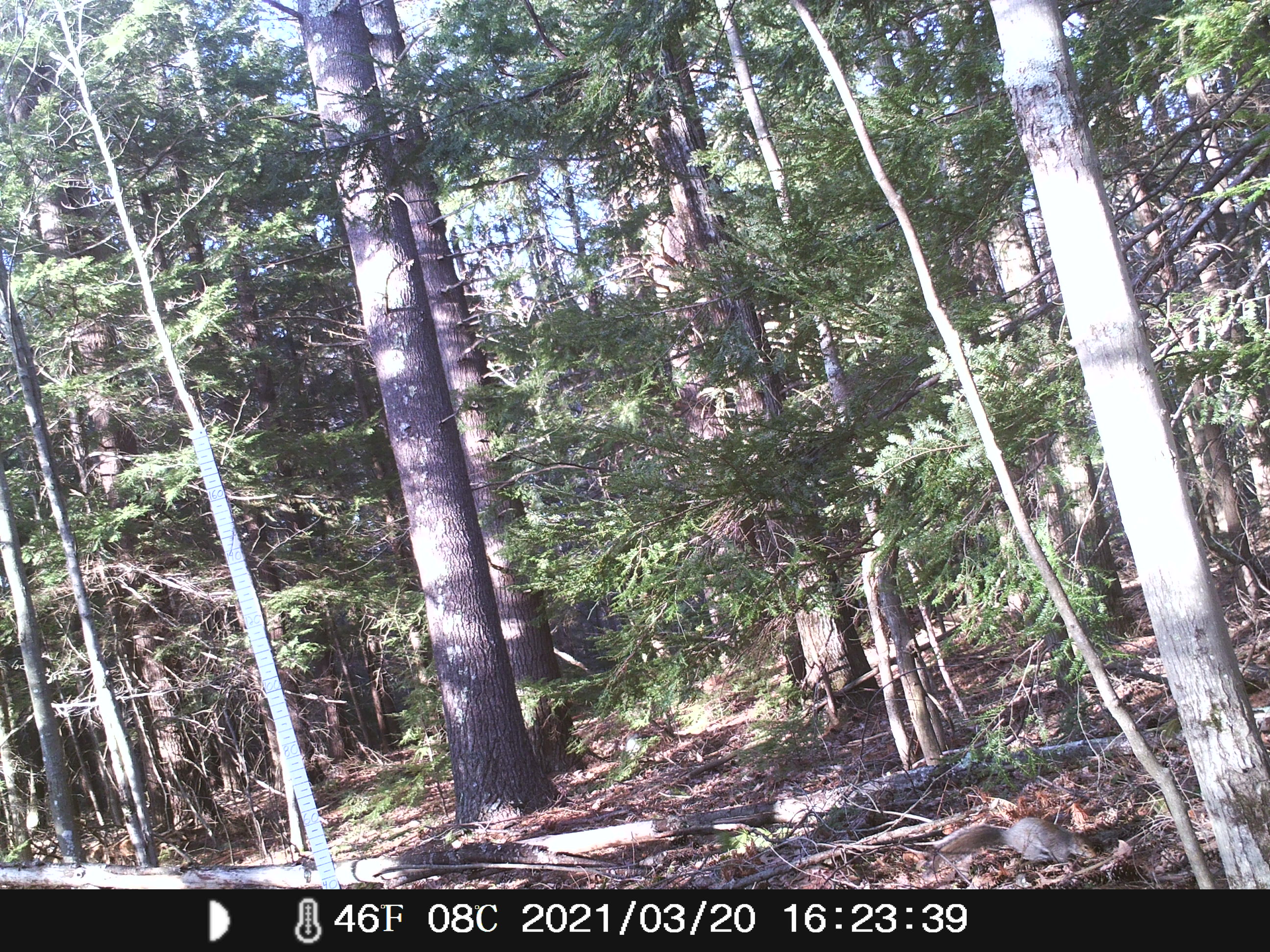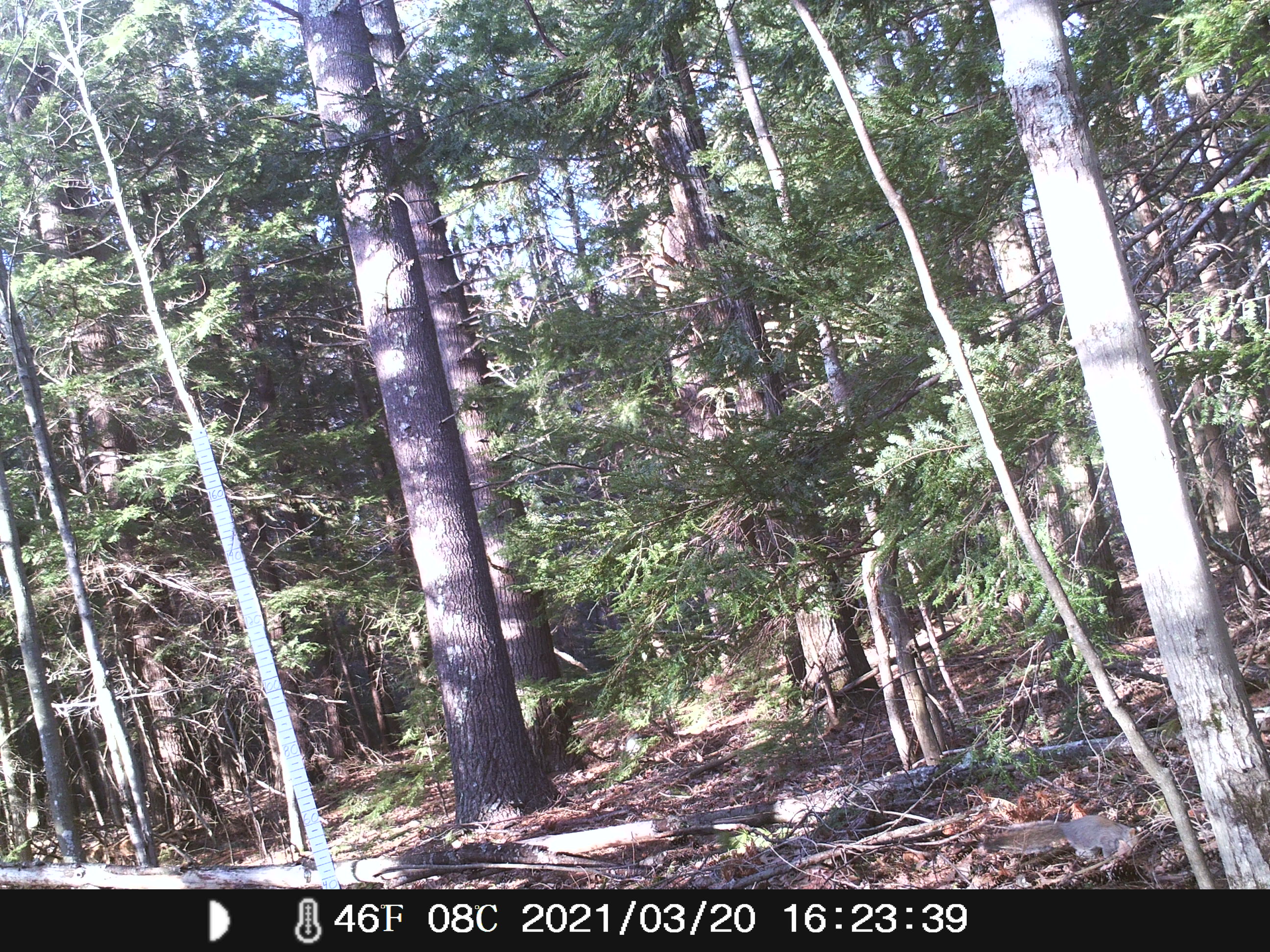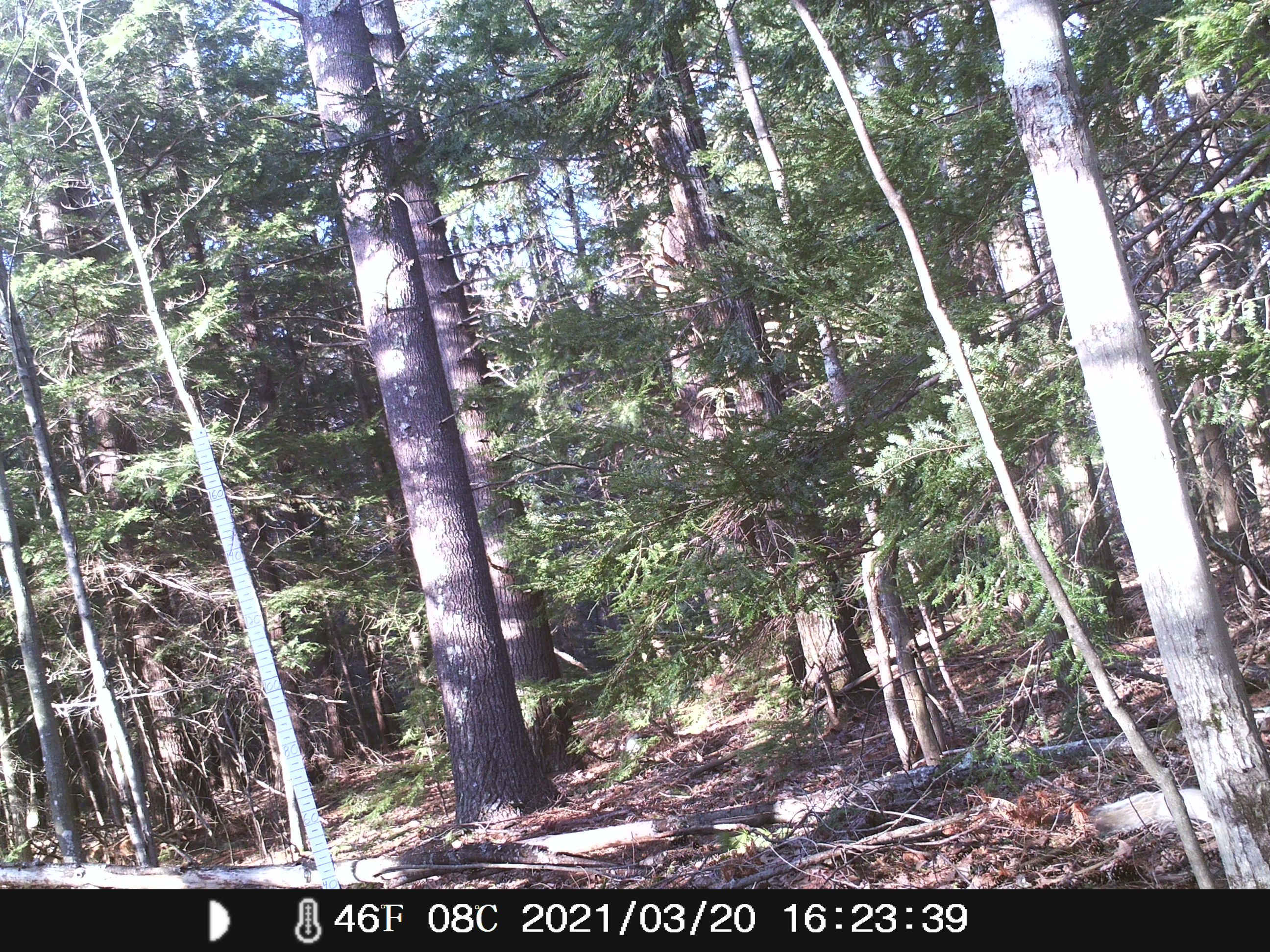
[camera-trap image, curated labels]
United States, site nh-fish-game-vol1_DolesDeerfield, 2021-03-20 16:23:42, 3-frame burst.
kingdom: Animalia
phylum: Chordata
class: Mammalia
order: Rodentia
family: Sciuridae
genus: Sciurus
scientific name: Sciurus carolinensis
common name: gray squirrel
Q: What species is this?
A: Gray squirrel (Sciurus carolinensis).